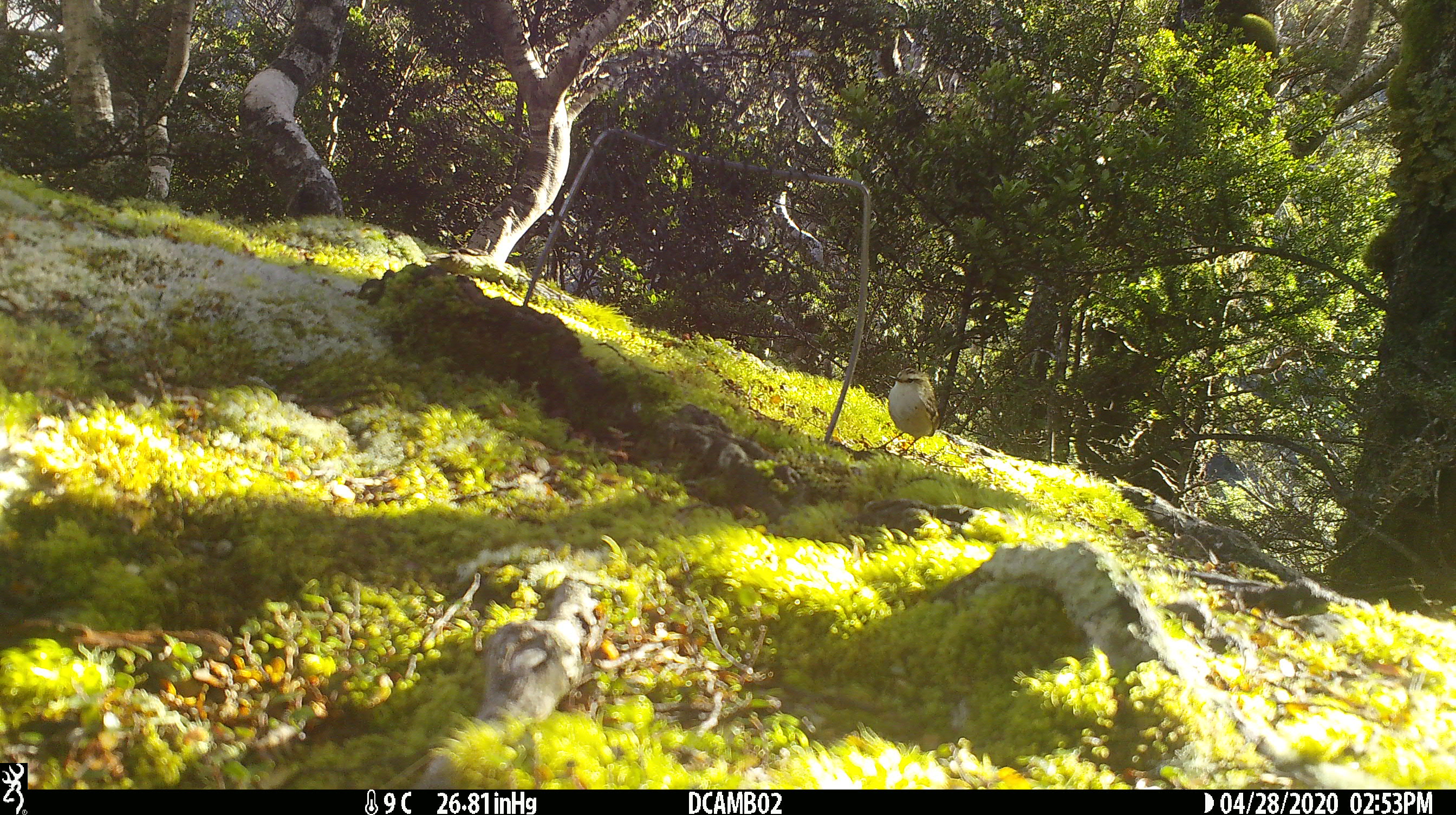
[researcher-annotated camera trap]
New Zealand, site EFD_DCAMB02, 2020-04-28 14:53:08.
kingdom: Animalia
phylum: Chordata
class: Aves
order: Passeriformes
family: Acanthisittidae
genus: Acanthisitta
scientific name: Acanthisitta chloris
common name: rifleman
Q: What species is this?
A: Rifleman (Acanthisitta chloris).